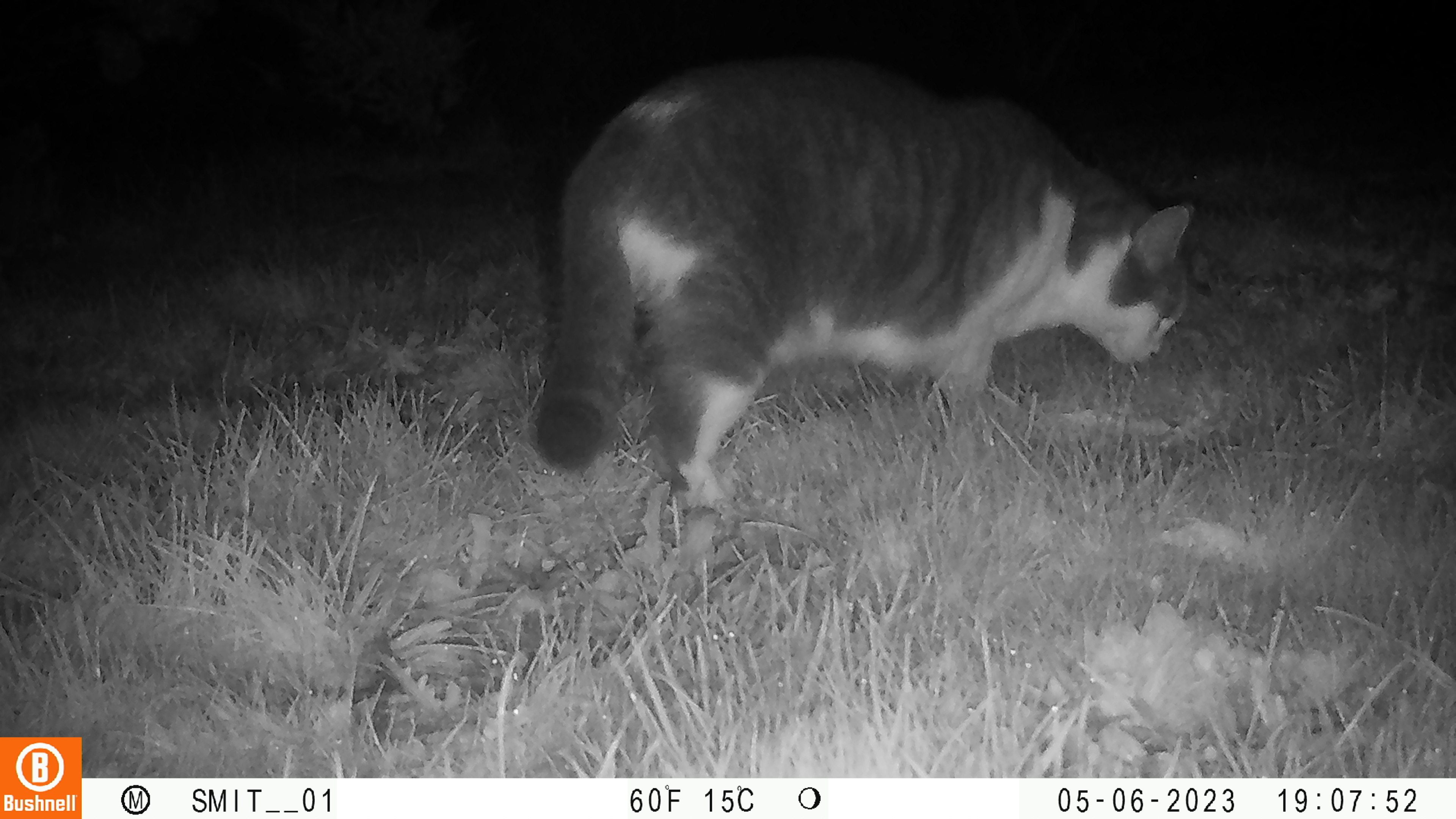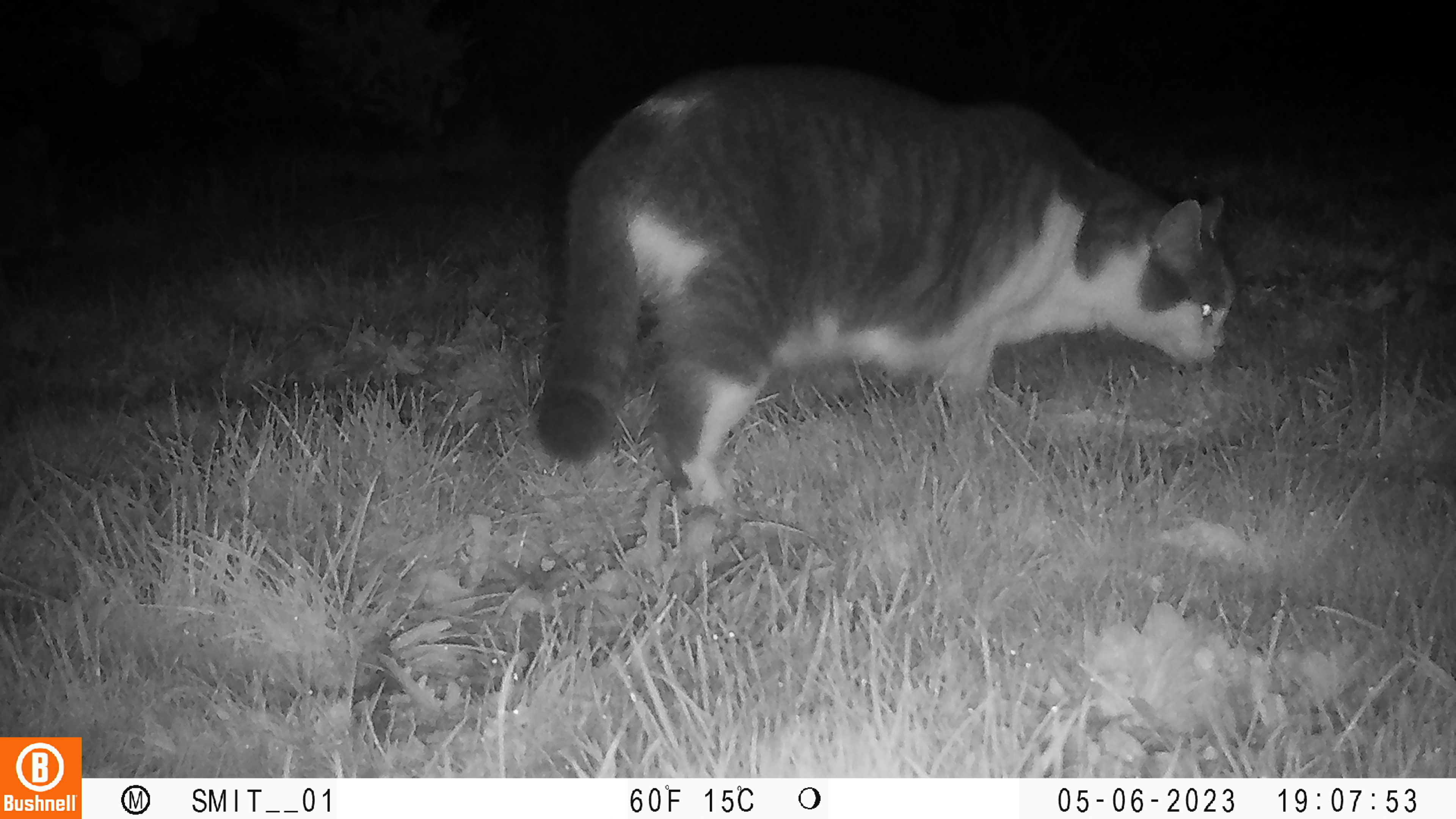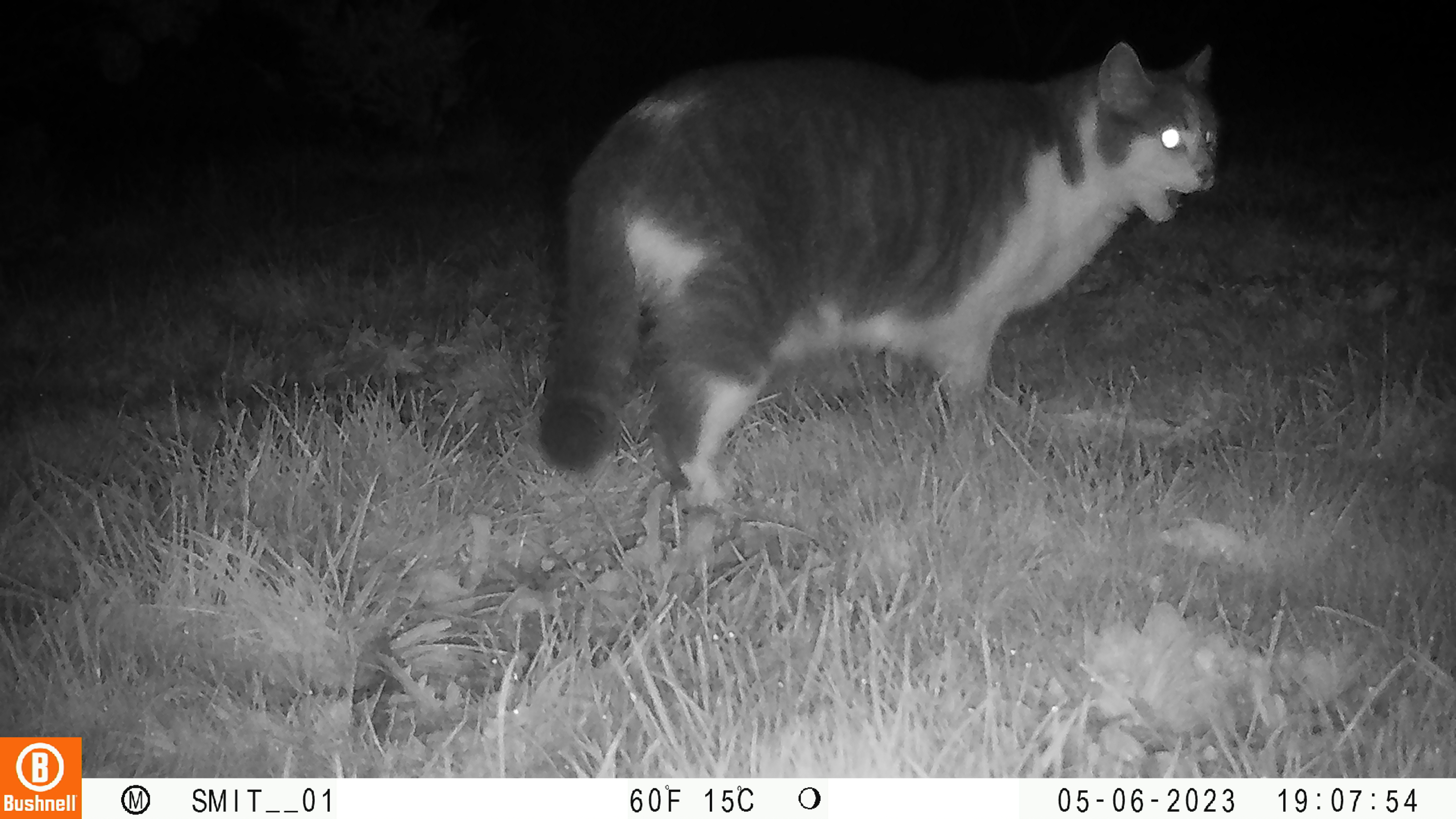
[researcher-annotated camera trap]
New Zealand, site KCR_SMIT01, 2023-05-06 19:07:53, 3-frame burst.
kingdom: Animalia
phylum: Chordata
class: Mammalia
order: Carnivora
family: Felidae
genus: Felis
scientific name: Felis catus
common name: domestic cat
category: cat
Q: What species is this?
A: Cat (domestic cat) (Felis catus).